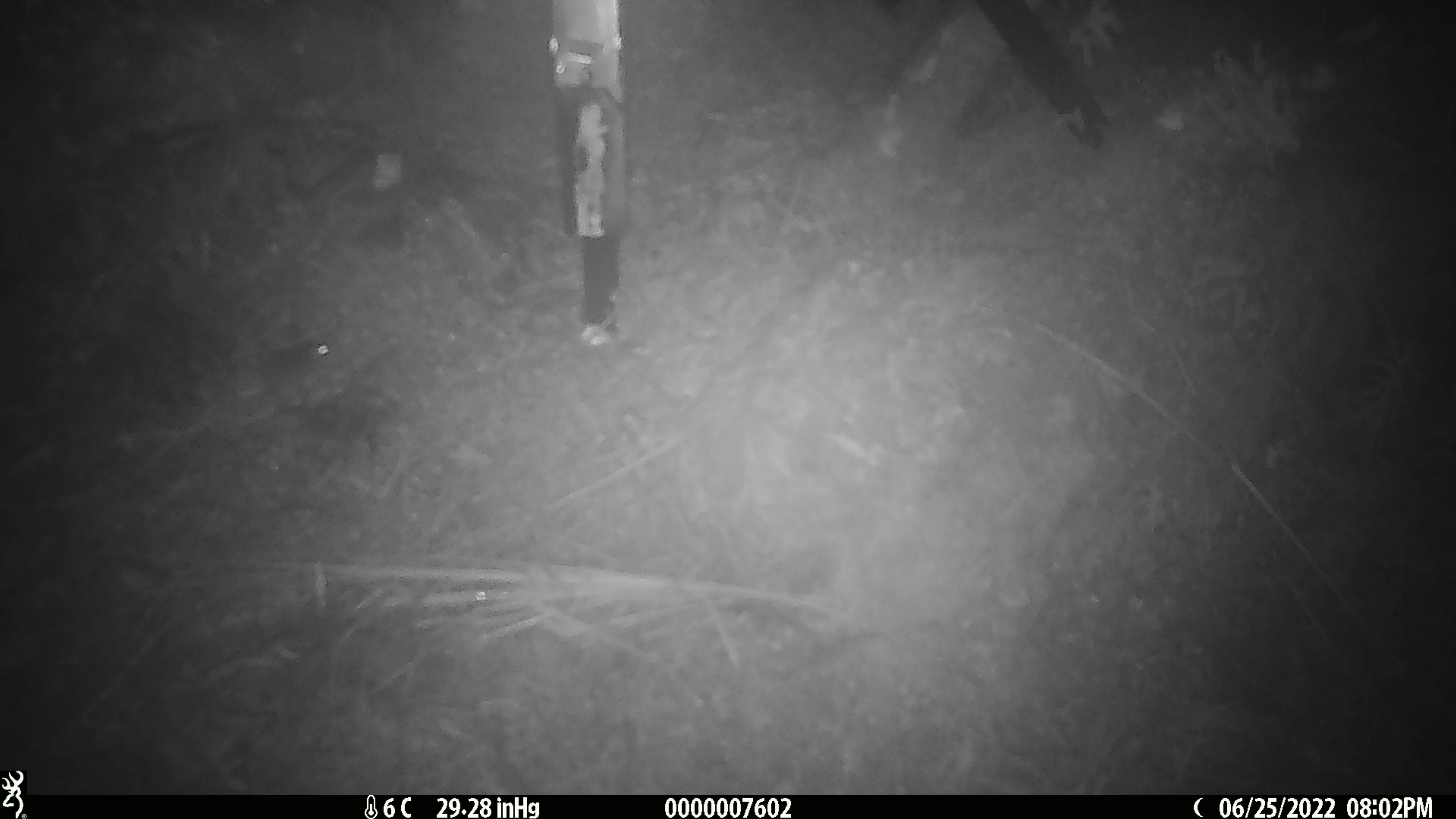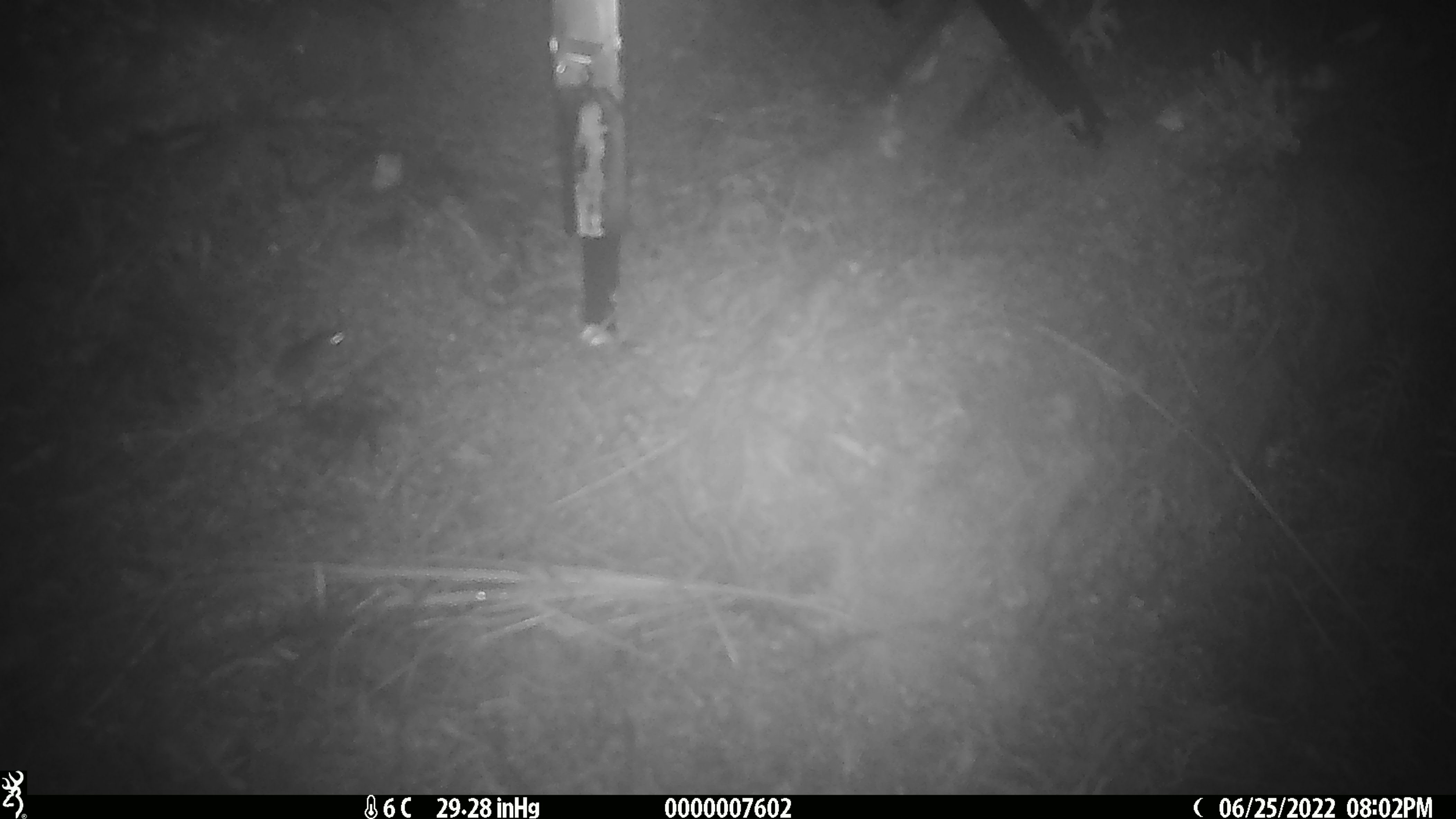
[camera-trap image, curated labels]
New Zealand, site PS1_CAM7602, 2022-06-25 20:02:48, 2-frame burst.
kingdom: Animalia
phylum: Chordata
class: Mammalia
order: Rodentia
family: Muridae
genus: Mus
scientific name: Mus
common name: mouse